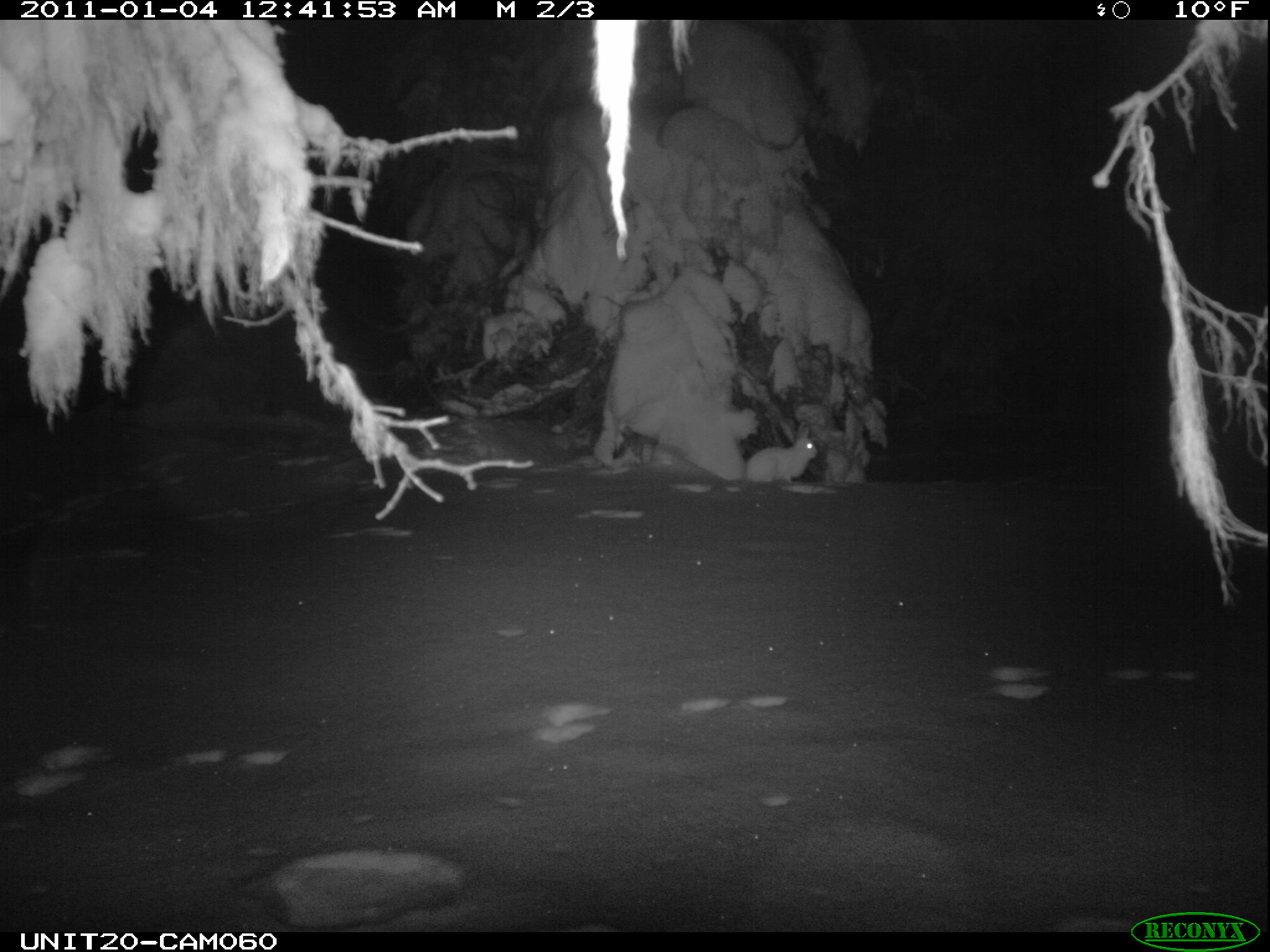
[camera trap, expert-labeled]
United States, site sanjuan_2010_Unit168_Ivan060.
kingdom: Animalia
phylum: Chordata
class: Mammalia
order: Lagomorpha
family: Leporidae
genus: Lepus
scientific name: Lepus americanus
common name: snowshoe hare